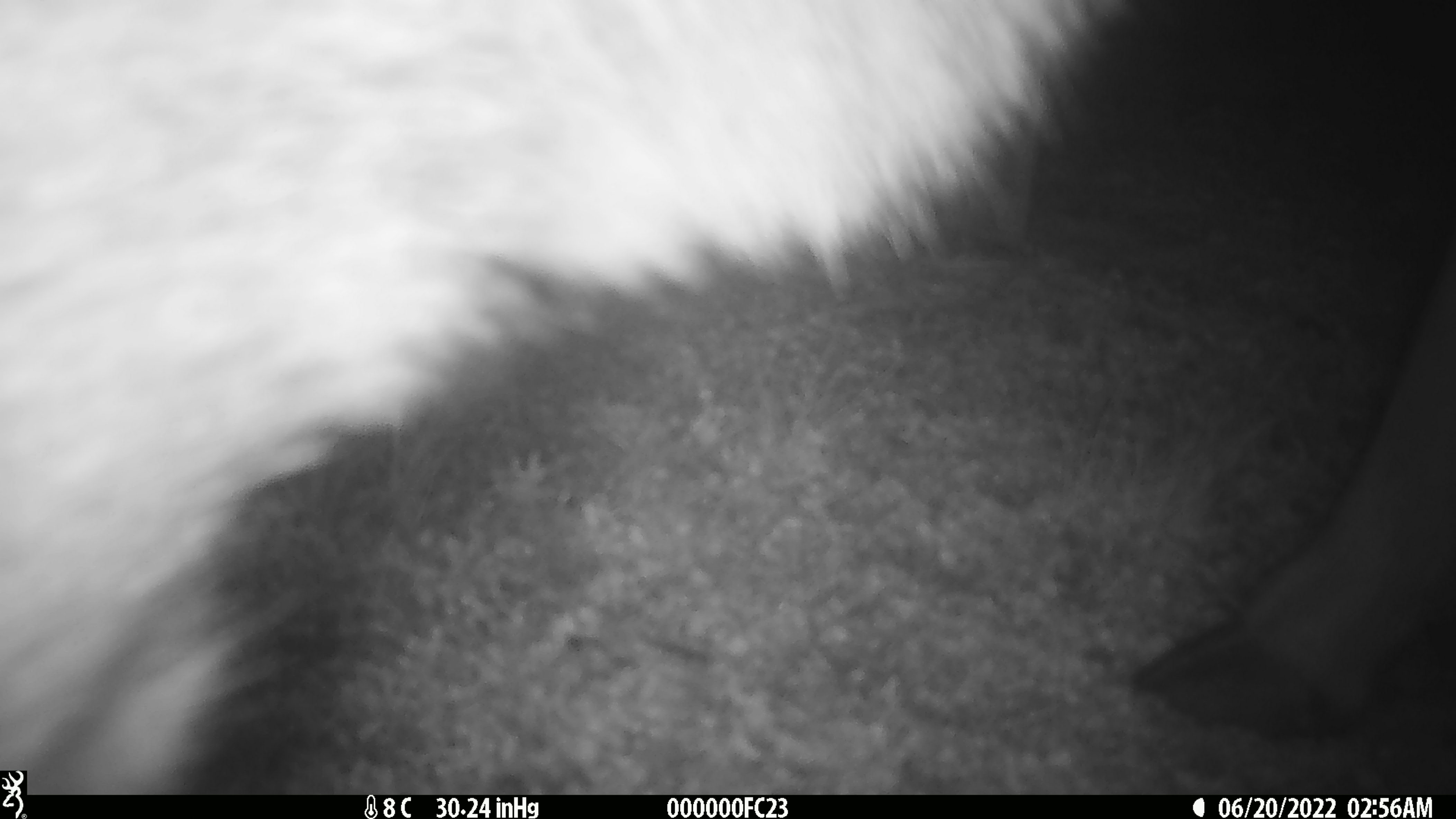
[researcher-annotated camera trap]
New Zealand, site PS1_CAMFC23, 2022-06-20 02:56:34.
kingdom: Animalia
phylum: Chordata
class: Mammalia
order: Artiodactyla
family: Cervidae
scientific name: Cervidae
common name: deer